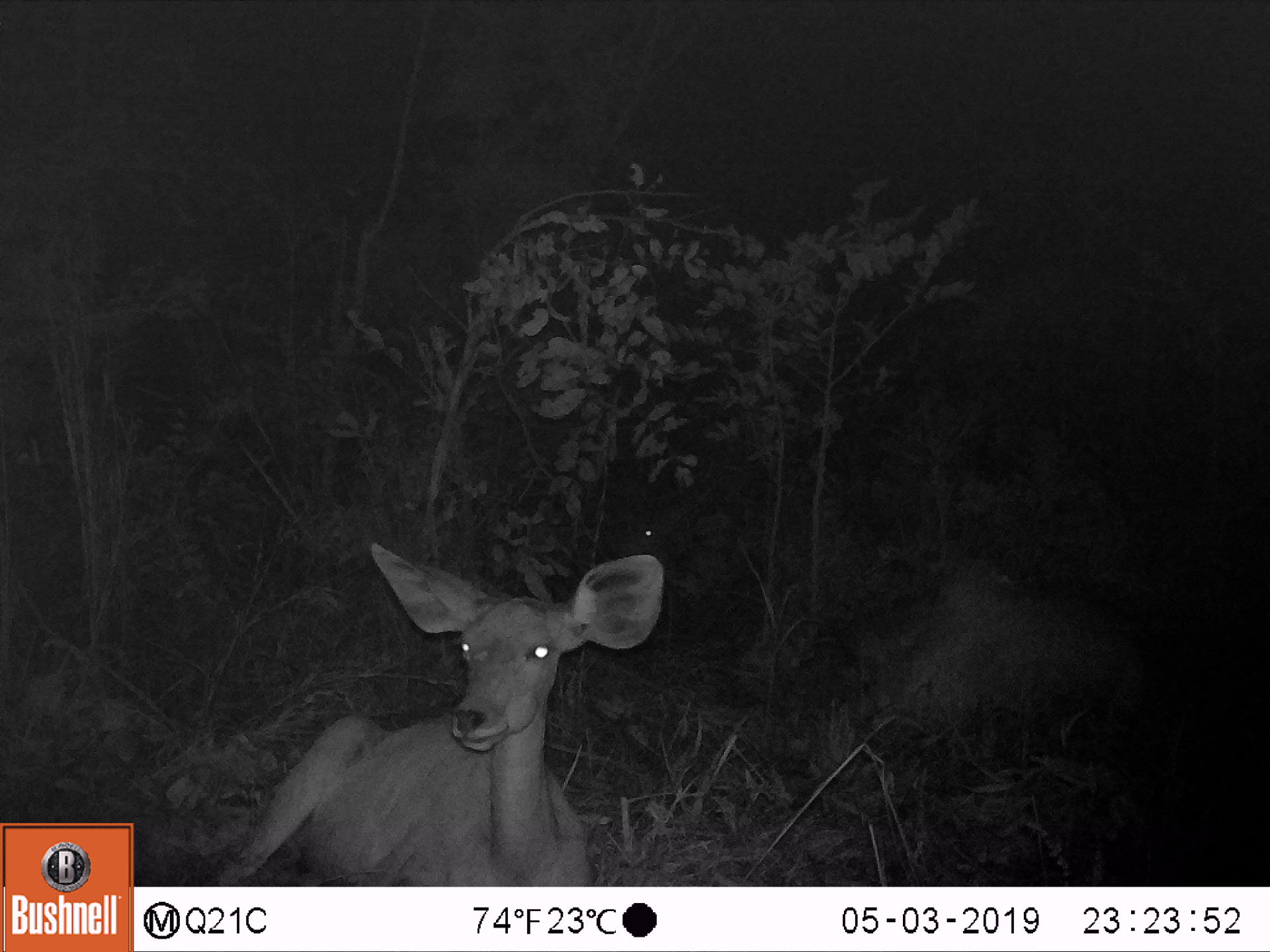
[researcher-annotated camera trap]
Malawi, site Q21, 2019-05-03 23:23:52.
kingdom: Animalia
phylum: Chordata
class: Mammalia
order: Artiodactyla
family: Bovidae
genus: Tragelaphus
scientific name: Tragelaphus strepsiceros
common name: greater kudu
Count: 3.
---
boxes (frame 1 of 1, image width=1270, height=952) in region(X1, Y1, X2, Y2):
greater kudu: region(199, 539, 669, 884); region(821, 538, 1170, 753); region(582, 482, 703, 559)